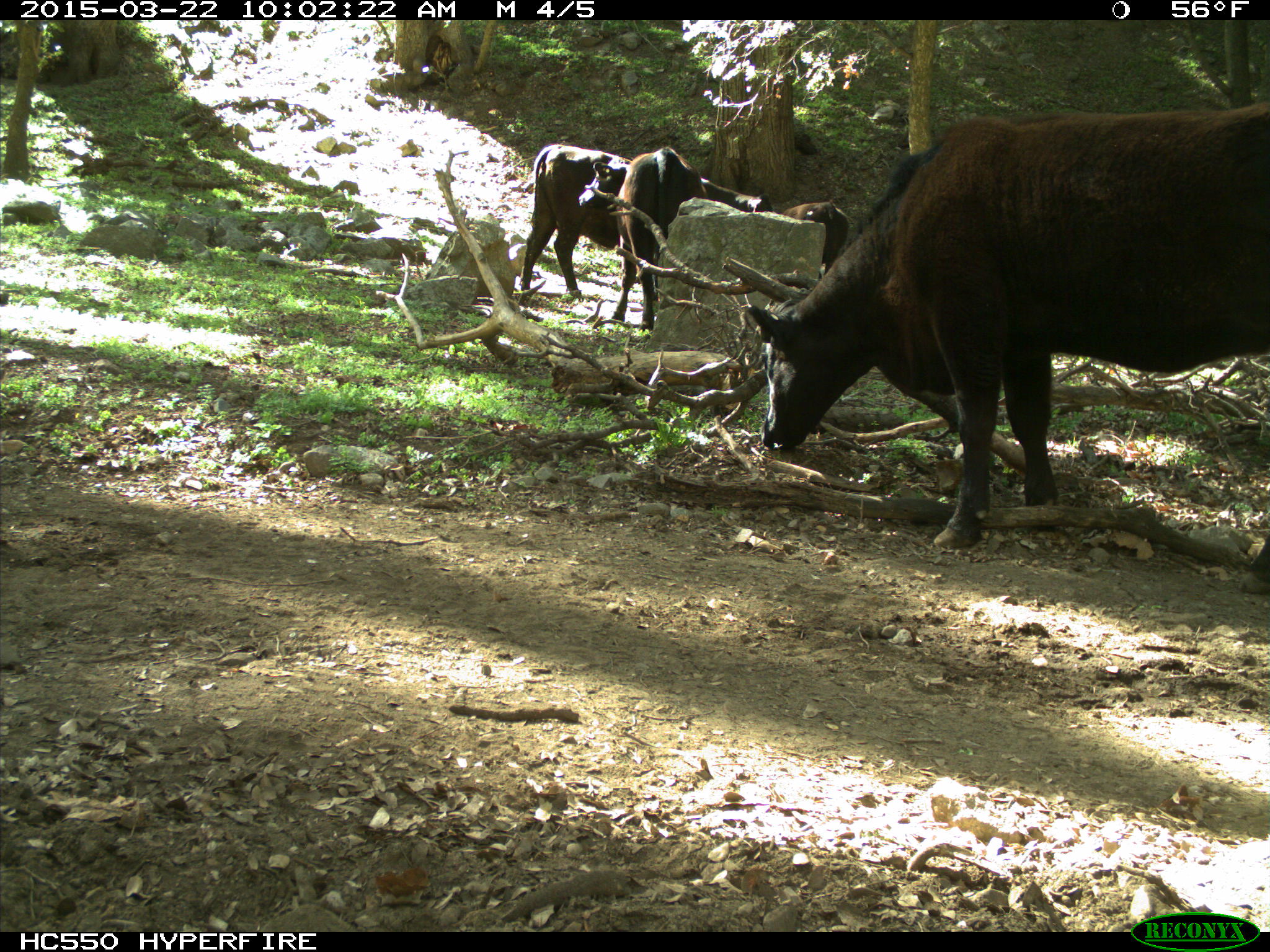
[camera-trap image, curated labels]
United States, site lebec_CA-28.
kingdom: Animalia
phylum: Chordata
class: Mammalia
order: Artiodactyla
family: Bovidae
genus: Bos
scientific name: Bos taurus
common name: domestic cow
Bos taurus (domestic cow).